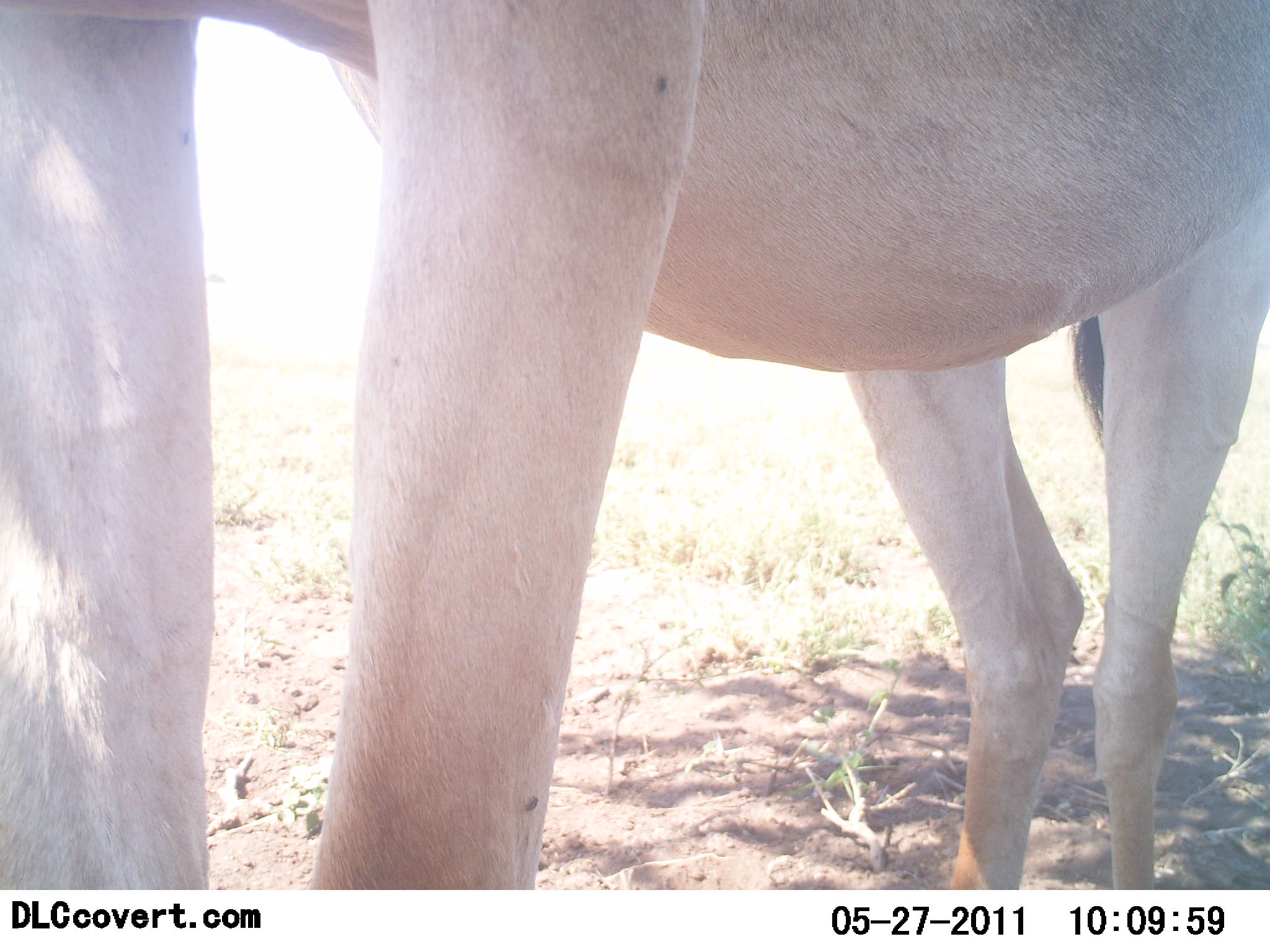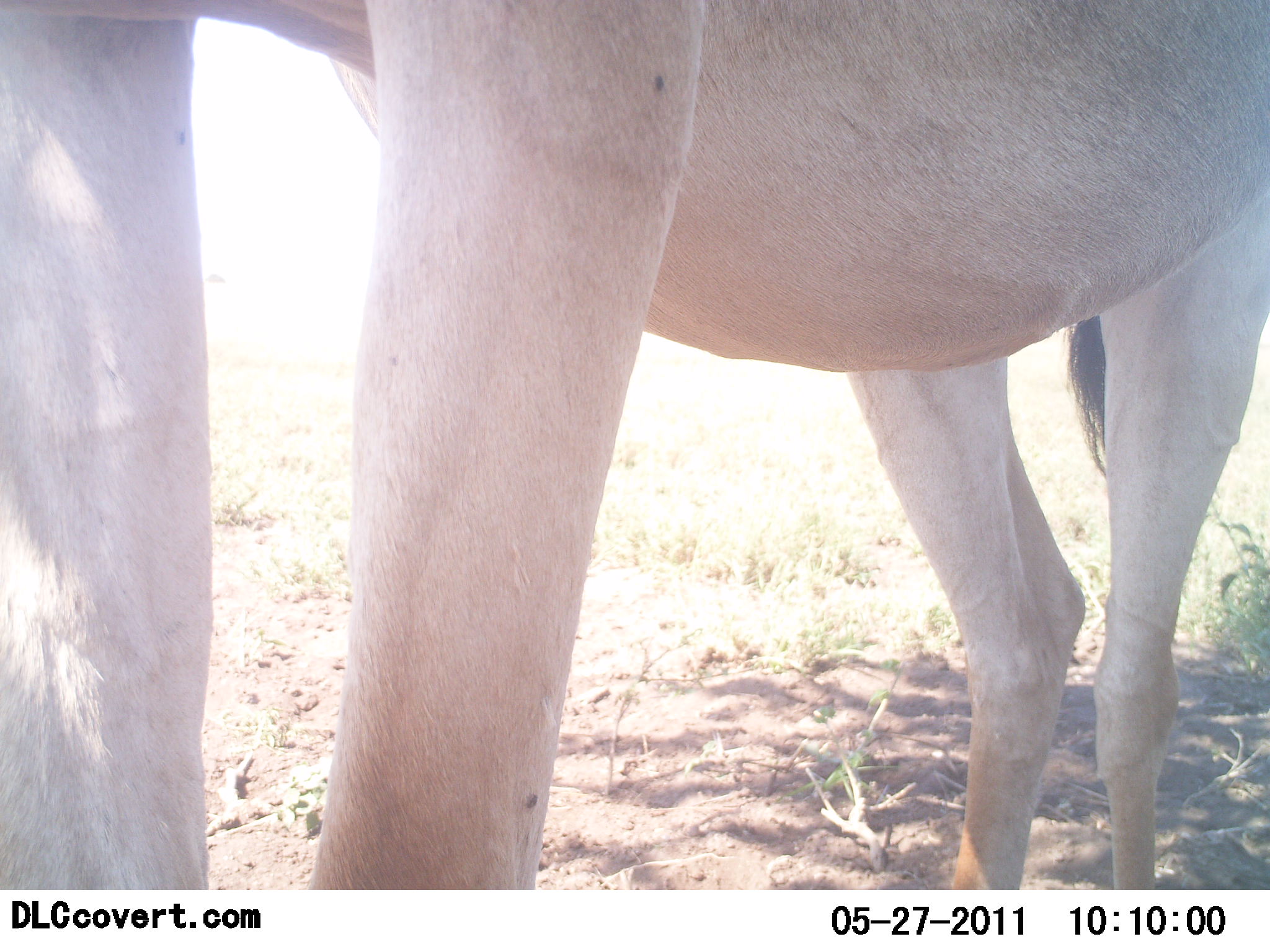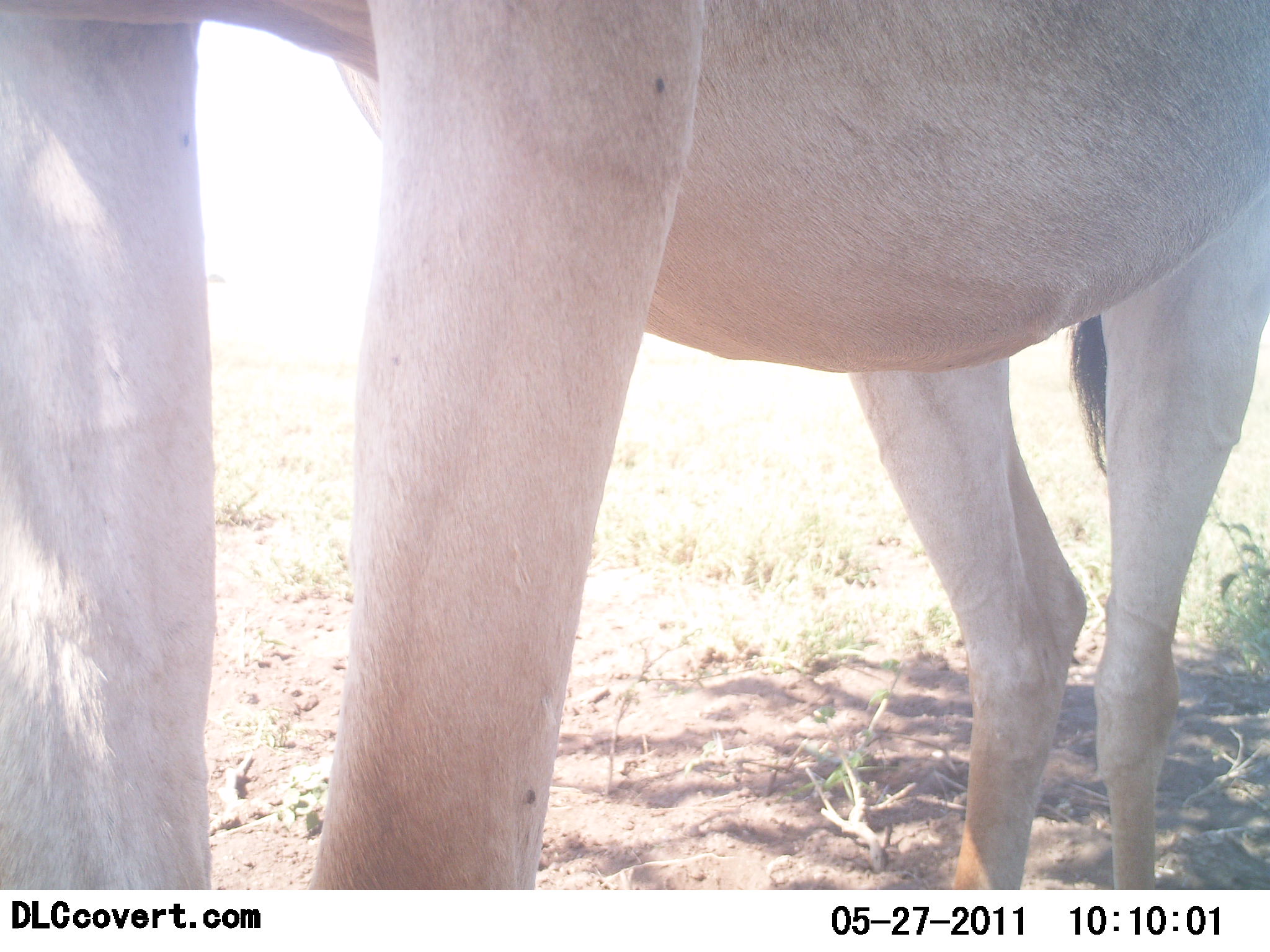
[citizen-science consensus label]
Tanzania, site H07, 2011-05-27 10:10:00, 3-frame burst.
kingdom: Animalia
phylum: Chordata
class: Mammalia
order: Artiodactyla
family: Bovidae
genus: Alcelaphus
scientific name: Alcelaphus buselaphus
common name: hartebeest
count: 1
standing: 100%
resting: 0%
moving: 0%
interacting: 0%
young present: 0%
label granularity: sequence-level